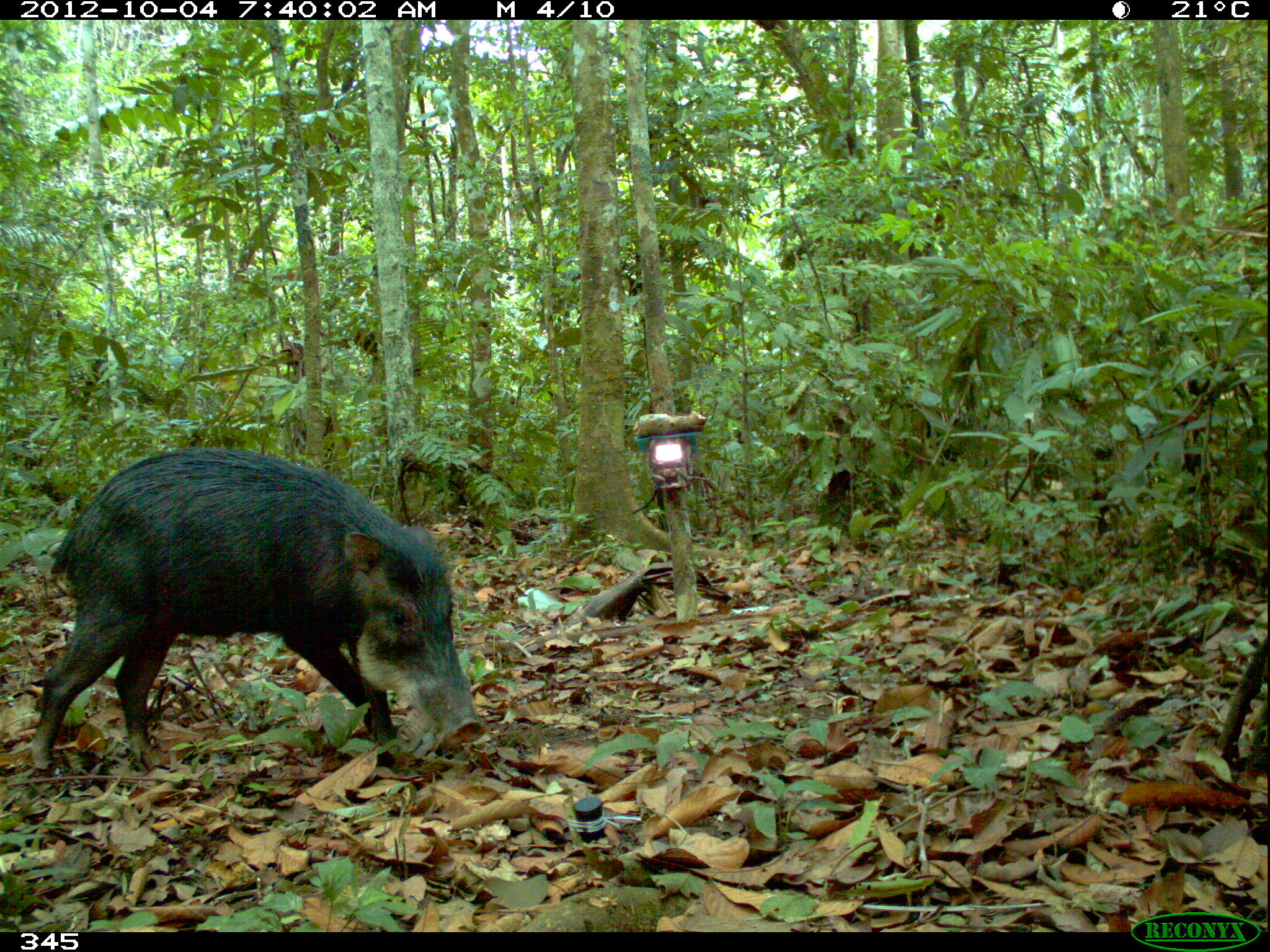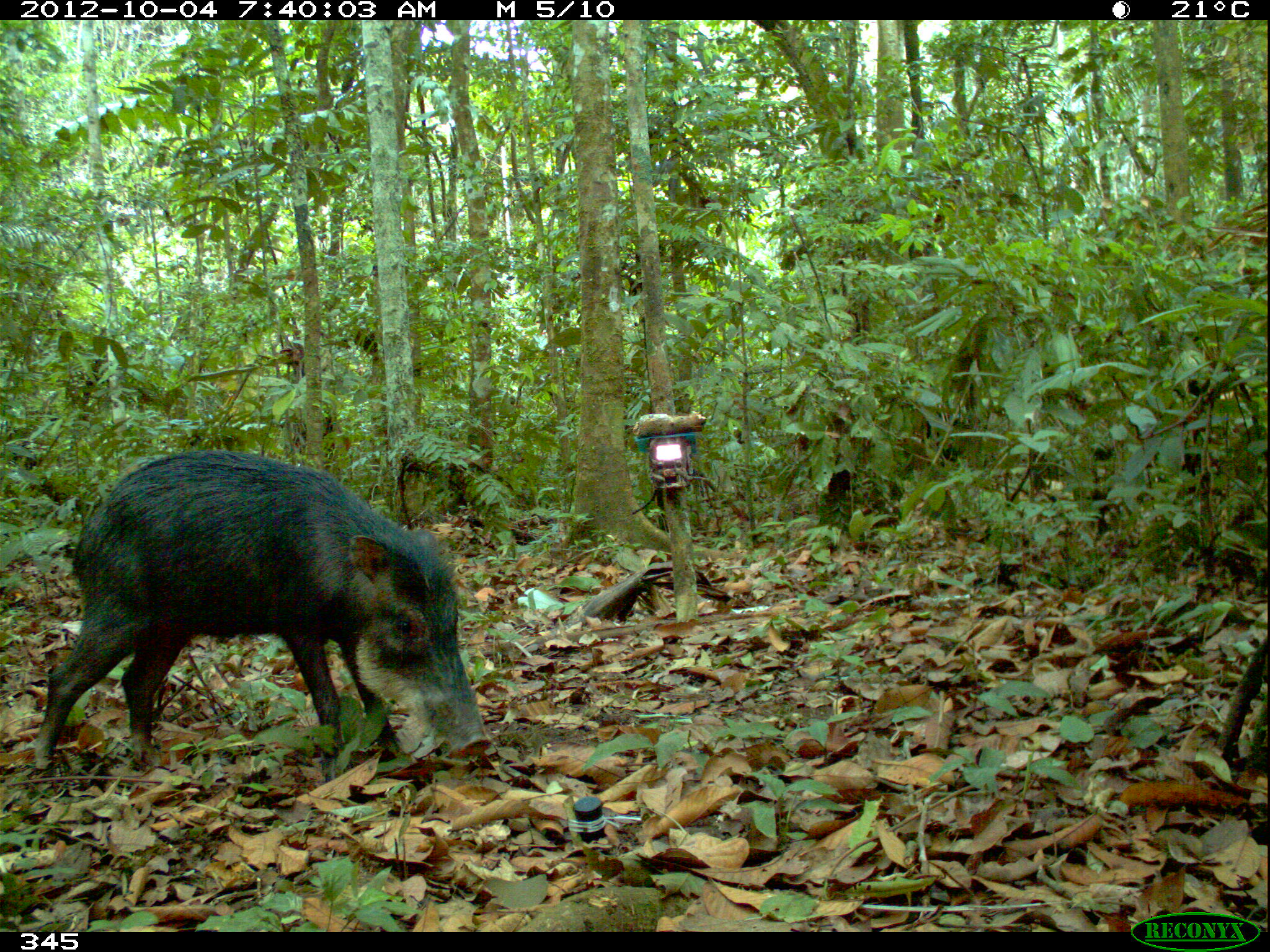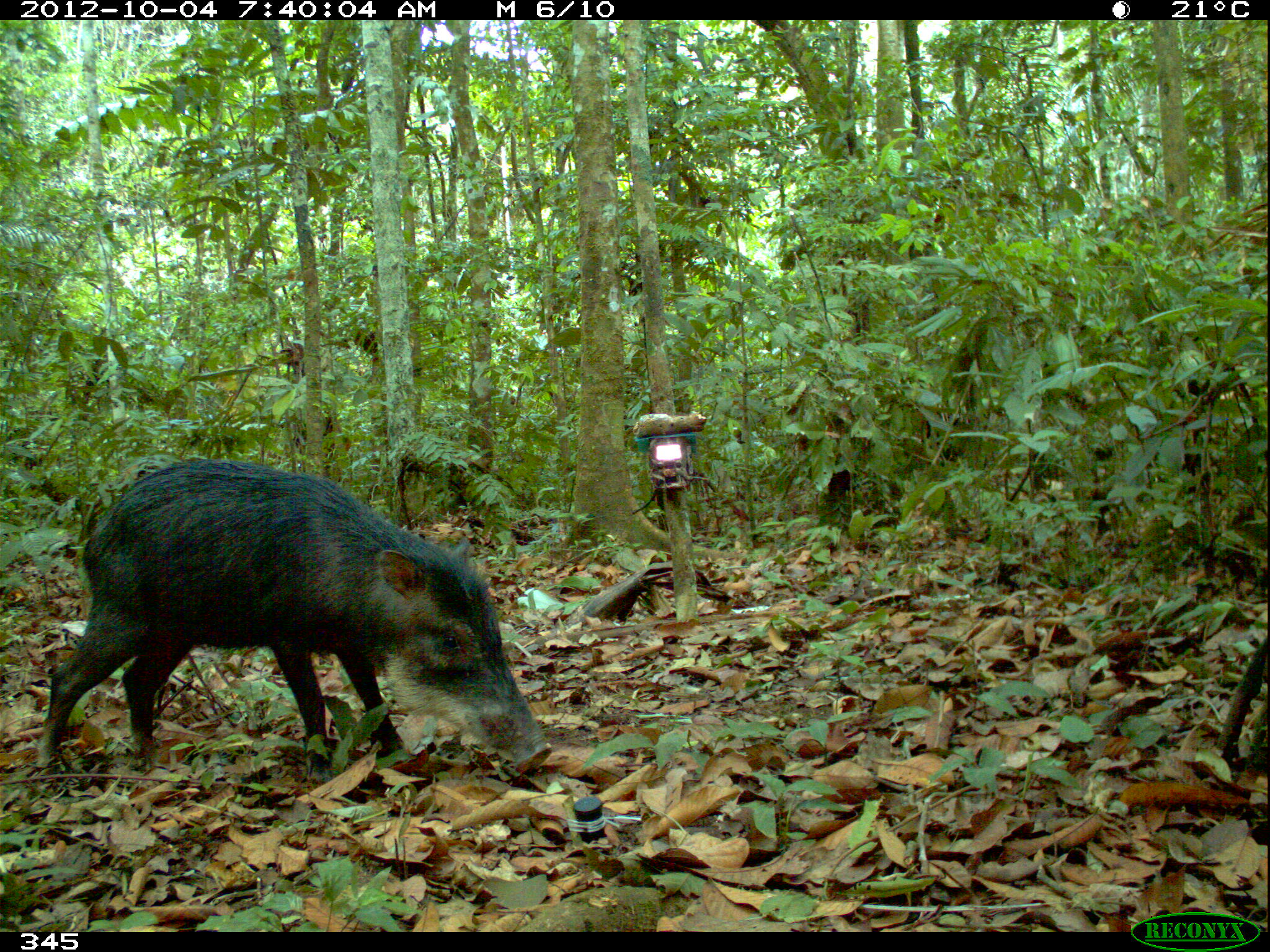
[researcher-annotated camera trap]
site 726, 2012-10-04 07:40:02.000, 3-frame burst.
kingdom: Animalia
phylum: Chordata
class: Mammalia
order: Artiodactyla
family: Tayassuidae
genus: Tayassu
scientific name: Tayassu pecari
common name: white-lipped peccary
Tayassu pecari (white-lipped peccary).